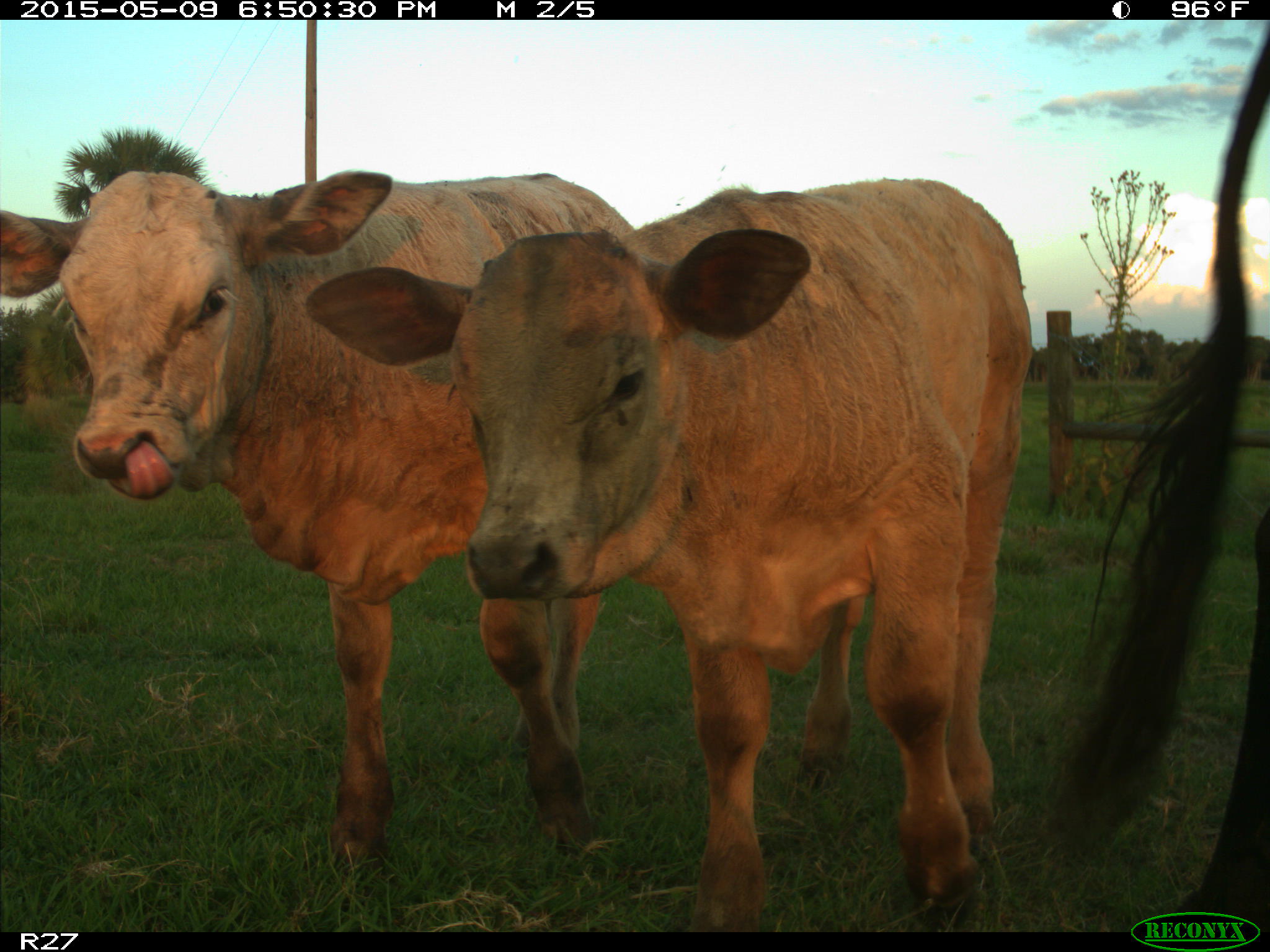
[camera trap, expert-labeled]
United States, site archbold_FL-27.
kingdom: Animalia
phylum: Chordata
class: Mammalia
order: Artiodactyla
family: Bovidae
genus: Bos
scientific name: Bos taurus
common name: domestic cow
Bos taurus (domestic cow).